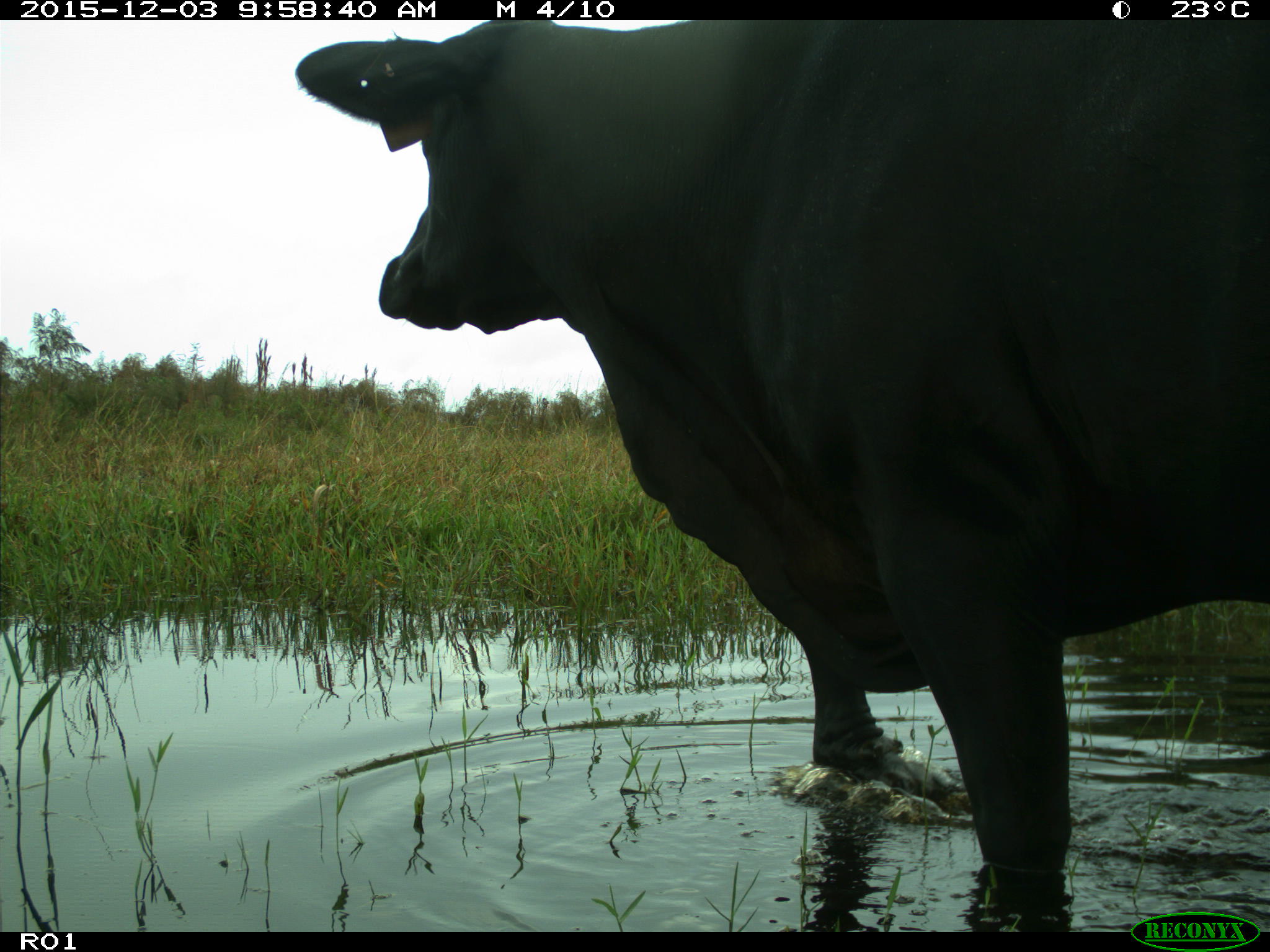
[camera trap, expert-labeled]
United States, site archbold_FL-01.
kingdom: Animalia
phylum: Chordata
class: Mammalia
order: Artiodactyla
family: Bovidae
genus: Bos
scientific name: Bos taurus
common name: domestic cow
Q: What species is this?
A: Bos taurus (domestic cow).